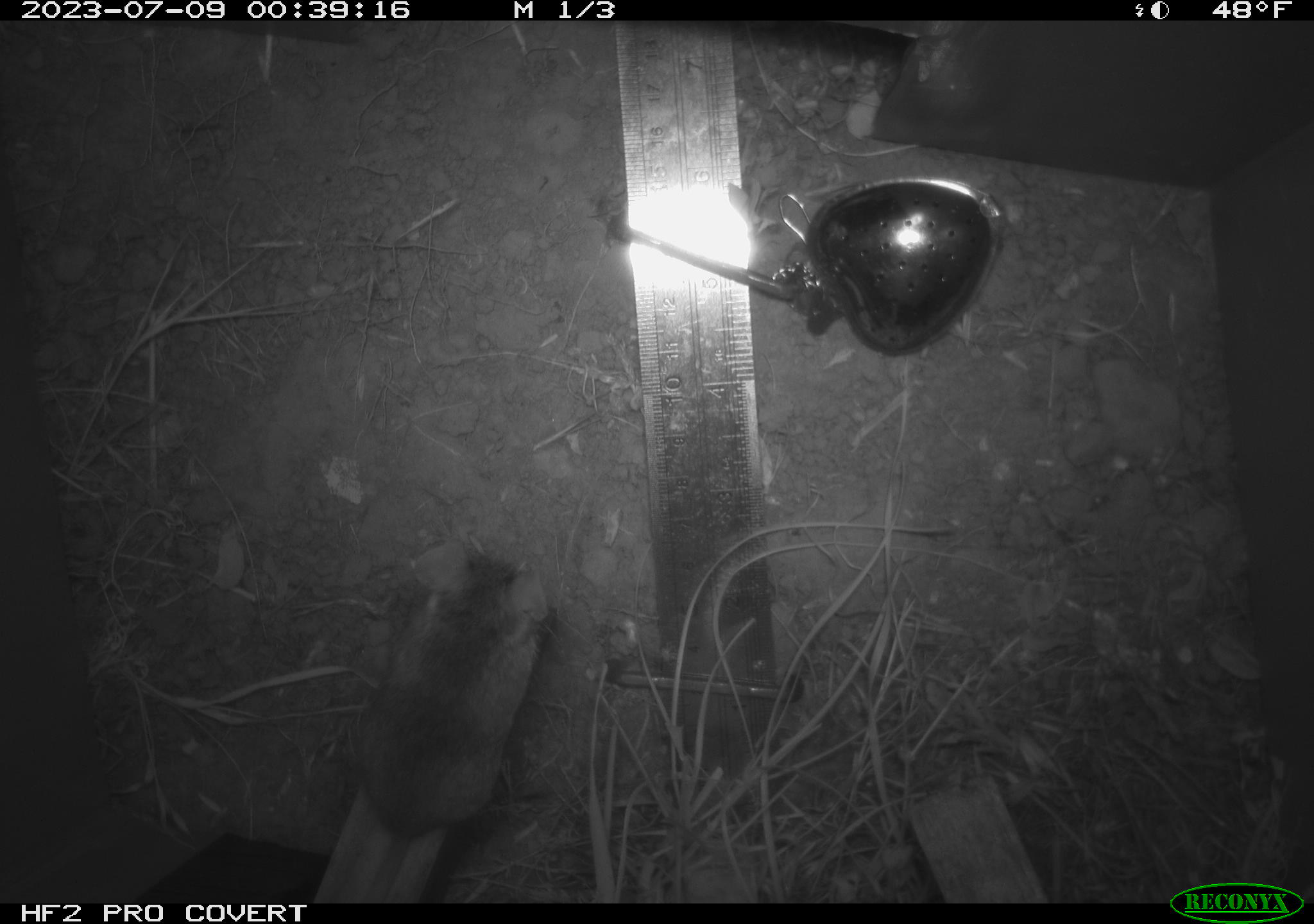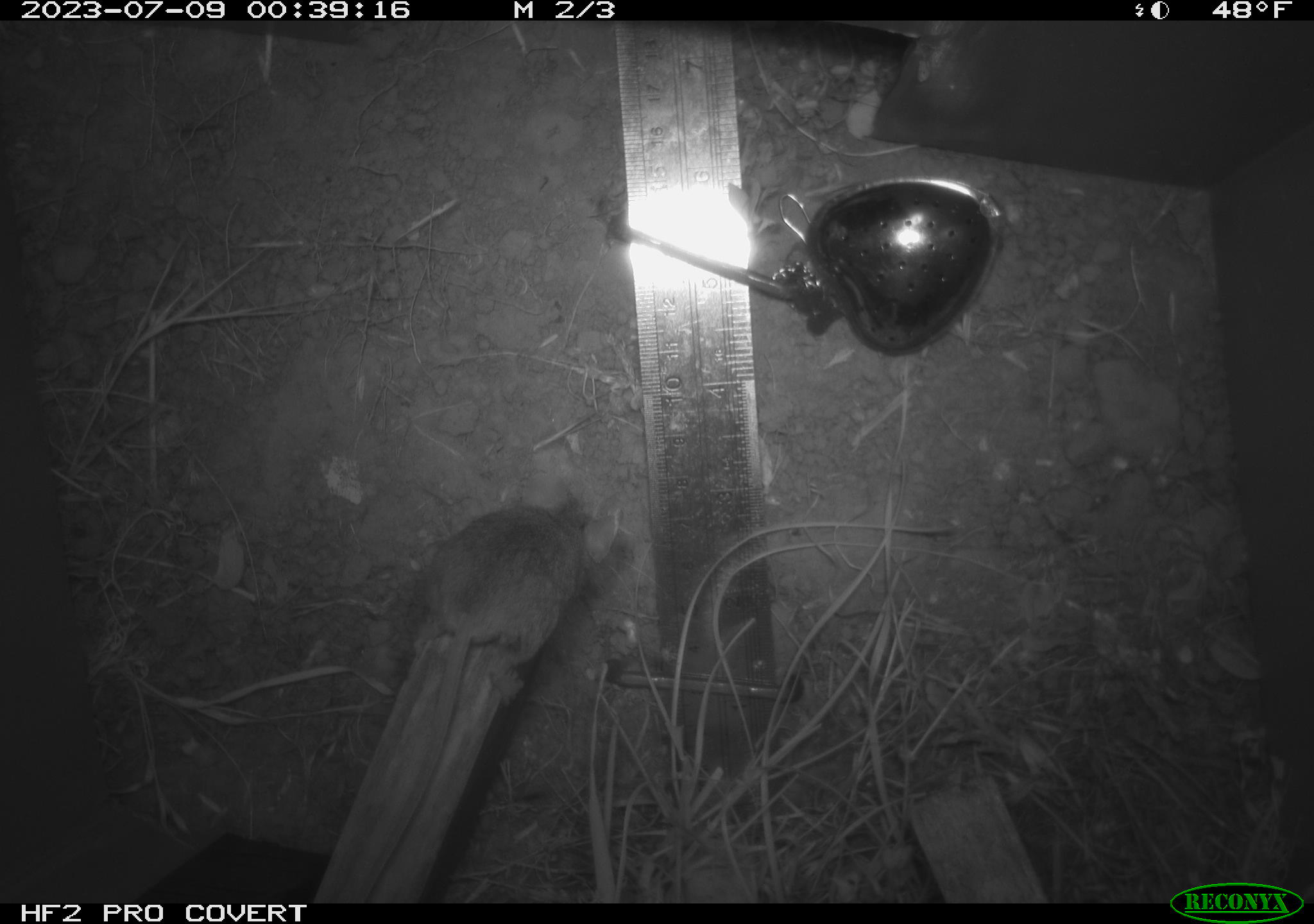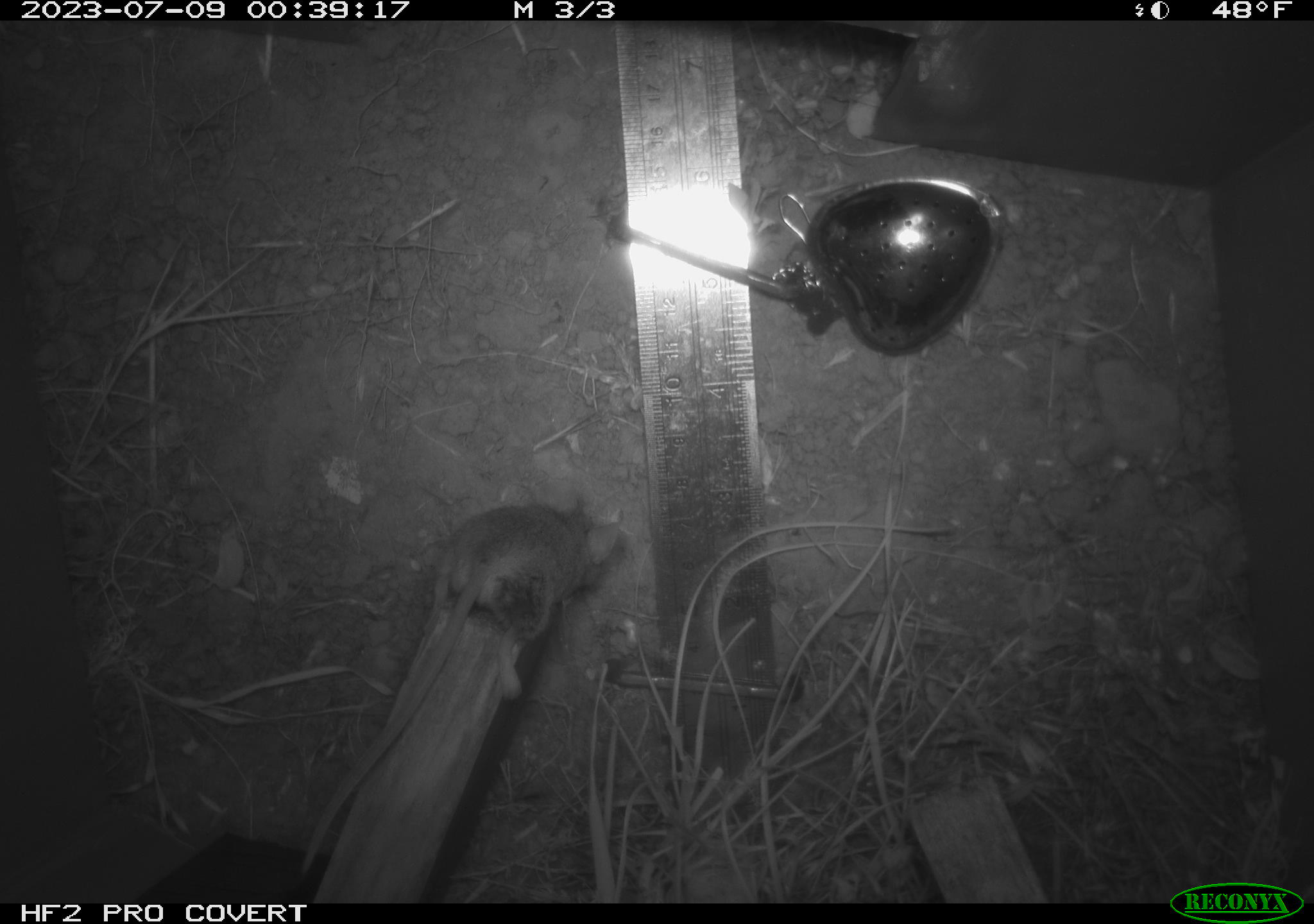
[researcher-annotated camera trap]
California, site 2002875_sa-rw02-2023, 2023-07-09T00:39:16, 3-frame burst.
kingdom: Animalia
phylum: Chordata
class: Mammalia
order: Rodentia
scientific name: Rodentia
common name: mouse species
Mouse species (Rodentia).